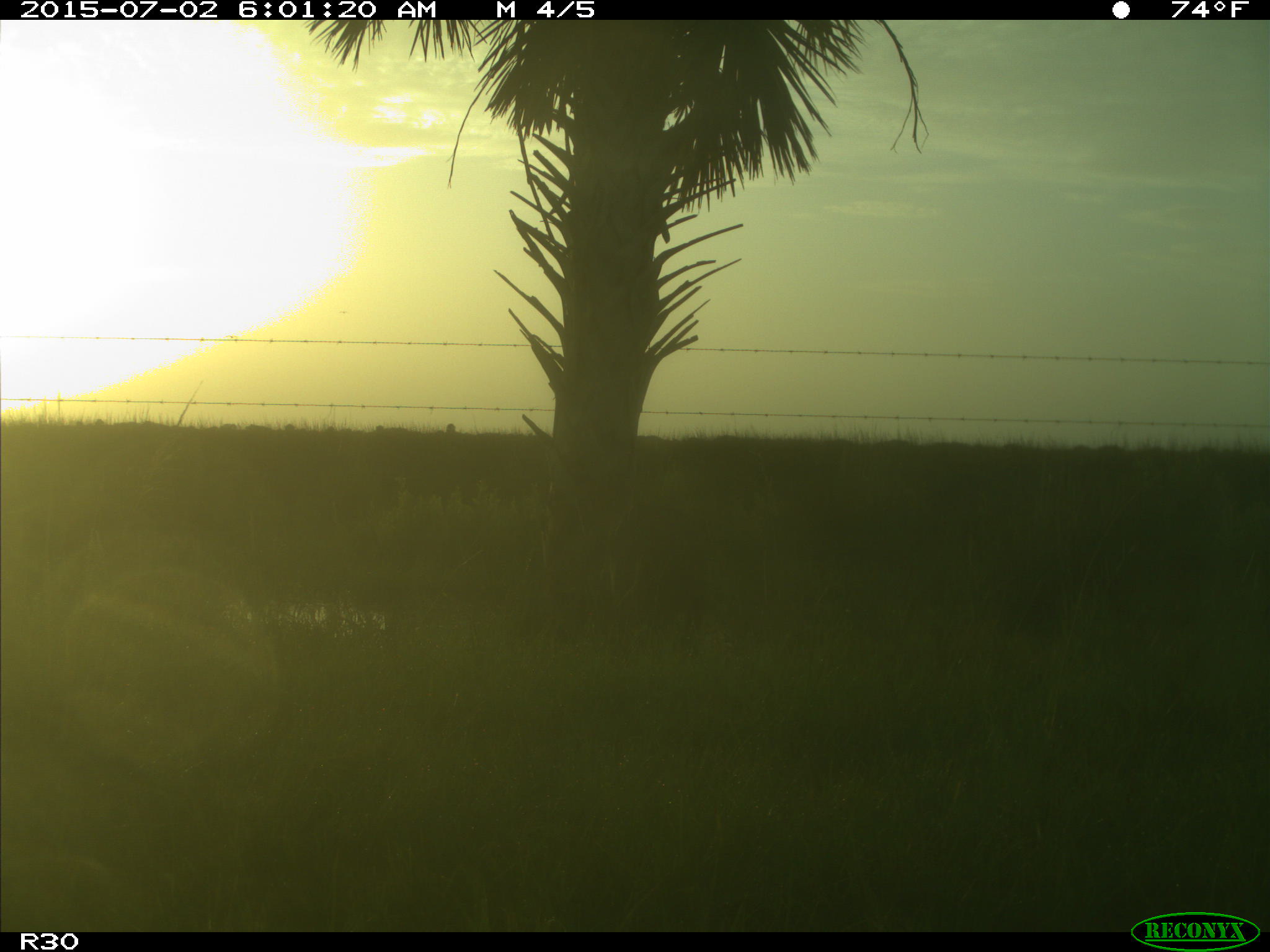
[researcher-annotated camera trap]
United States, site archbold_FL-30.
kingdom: Animalia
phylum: Chordata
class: Mammalia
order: Artiodactyla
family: Bovidae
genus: Bos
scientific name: Bos taurus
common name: domestic cow